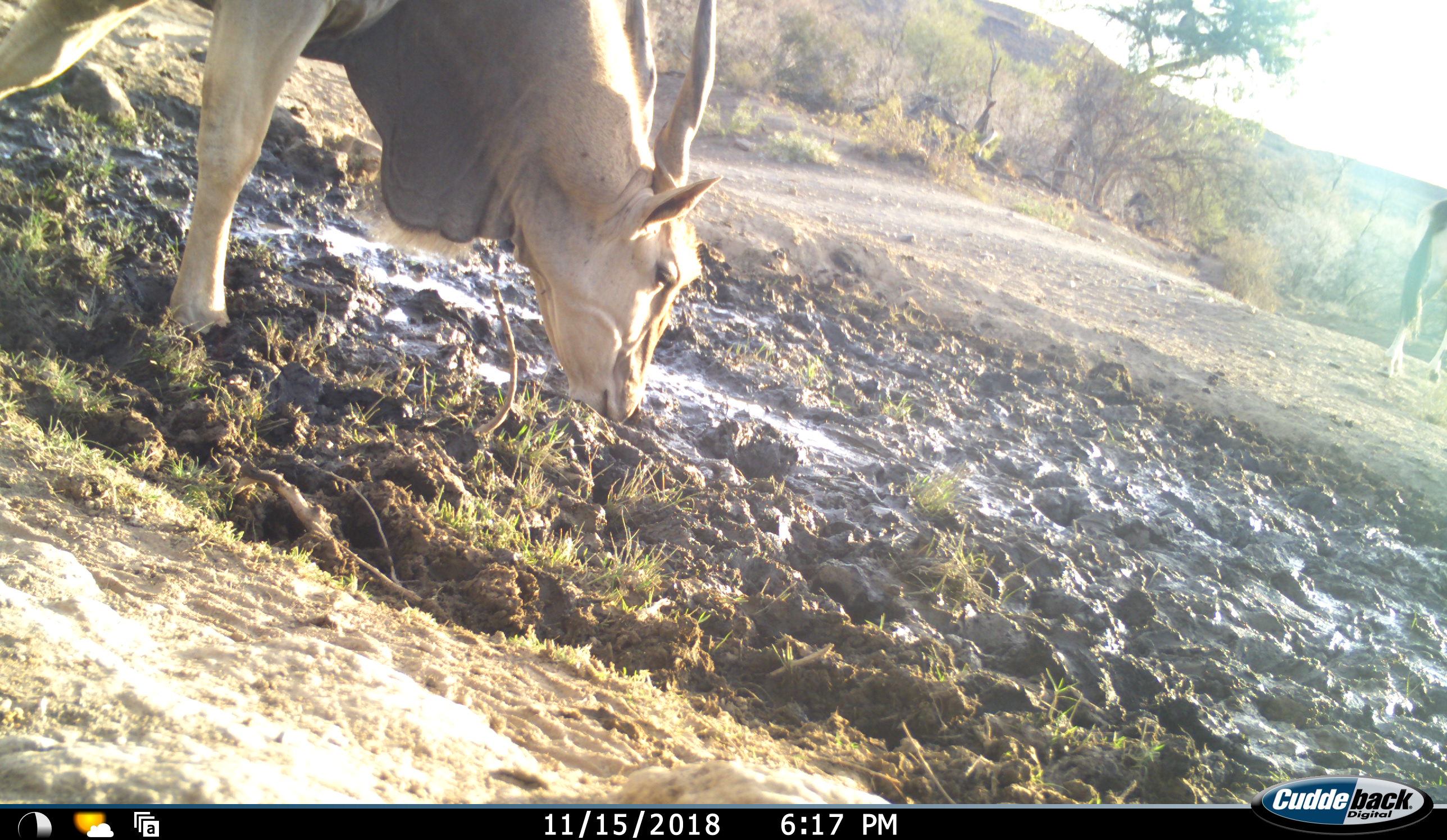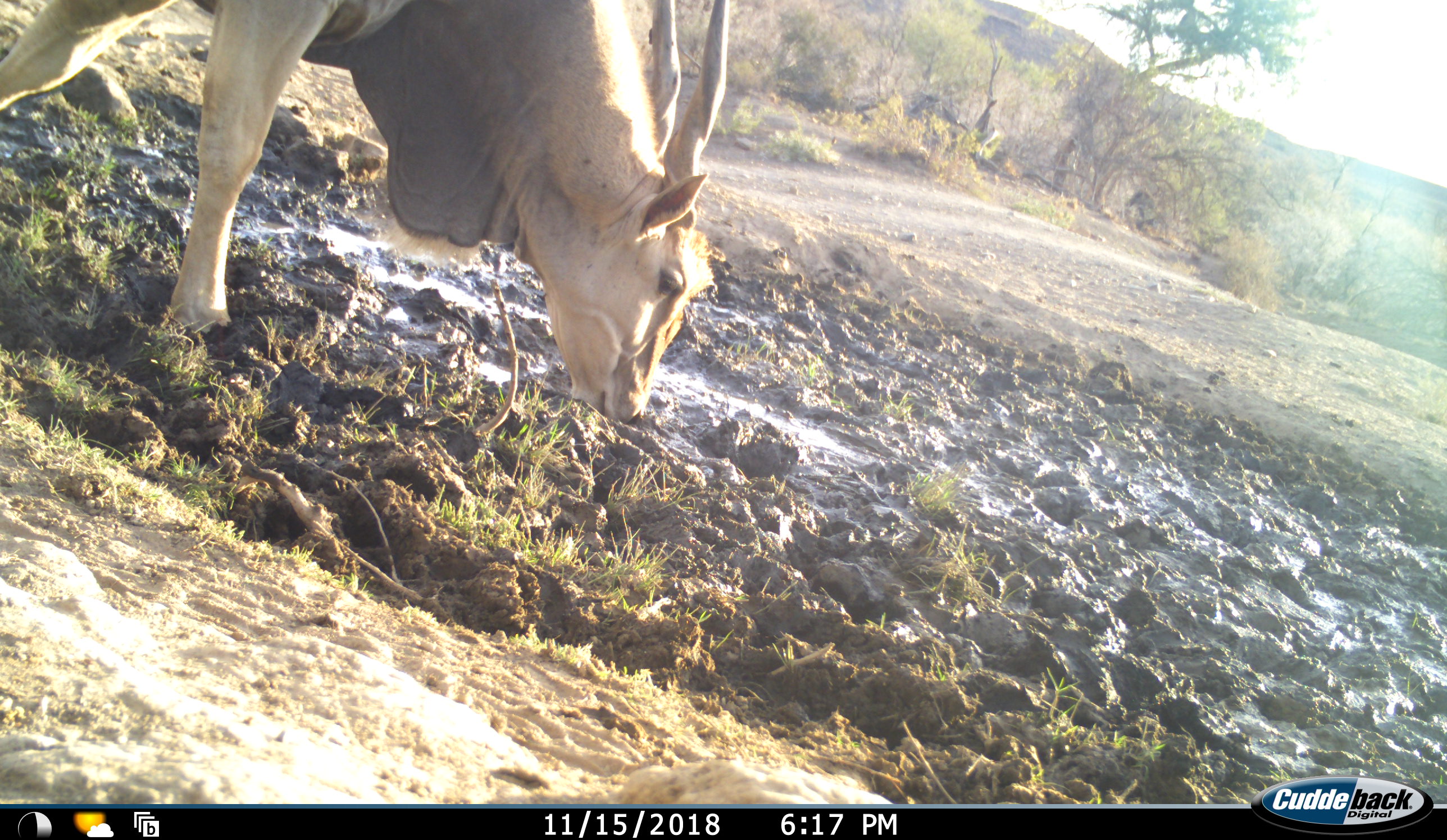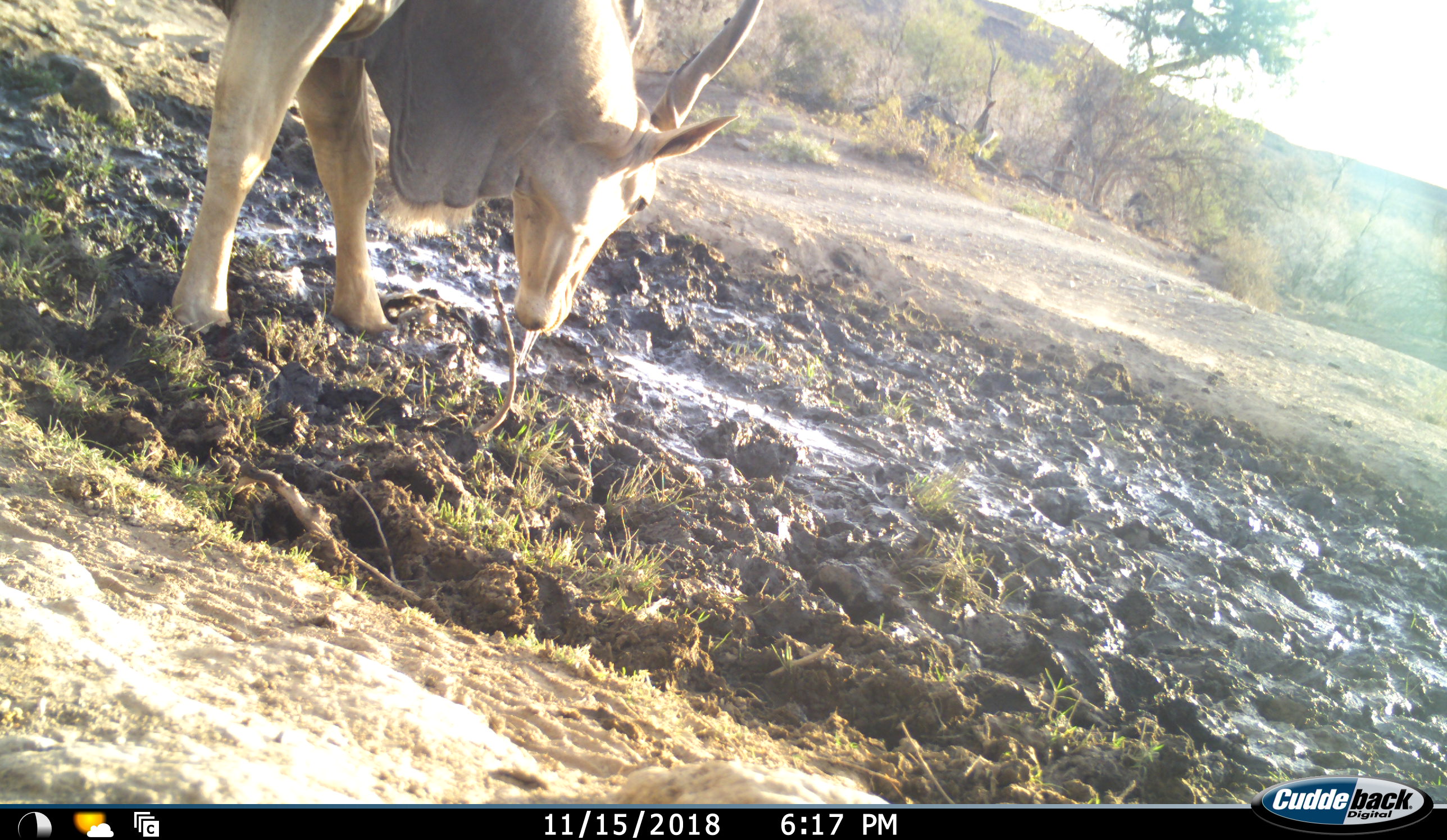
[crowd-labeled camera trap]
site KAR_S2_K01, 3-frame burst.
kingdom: Animalia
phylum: Chordata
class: Mammalia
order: Artiodactyla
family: Bovidae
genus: Tragelaphus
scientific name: Tragelaphus oryx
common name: eland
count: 1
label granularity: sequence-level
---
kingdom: Animalia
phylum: Chordata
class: Mammalia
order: Artiodactyla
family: Bovidae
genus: Oryx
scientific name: Oryx gazella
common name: gemsbok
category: oryx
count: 1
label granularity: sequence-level